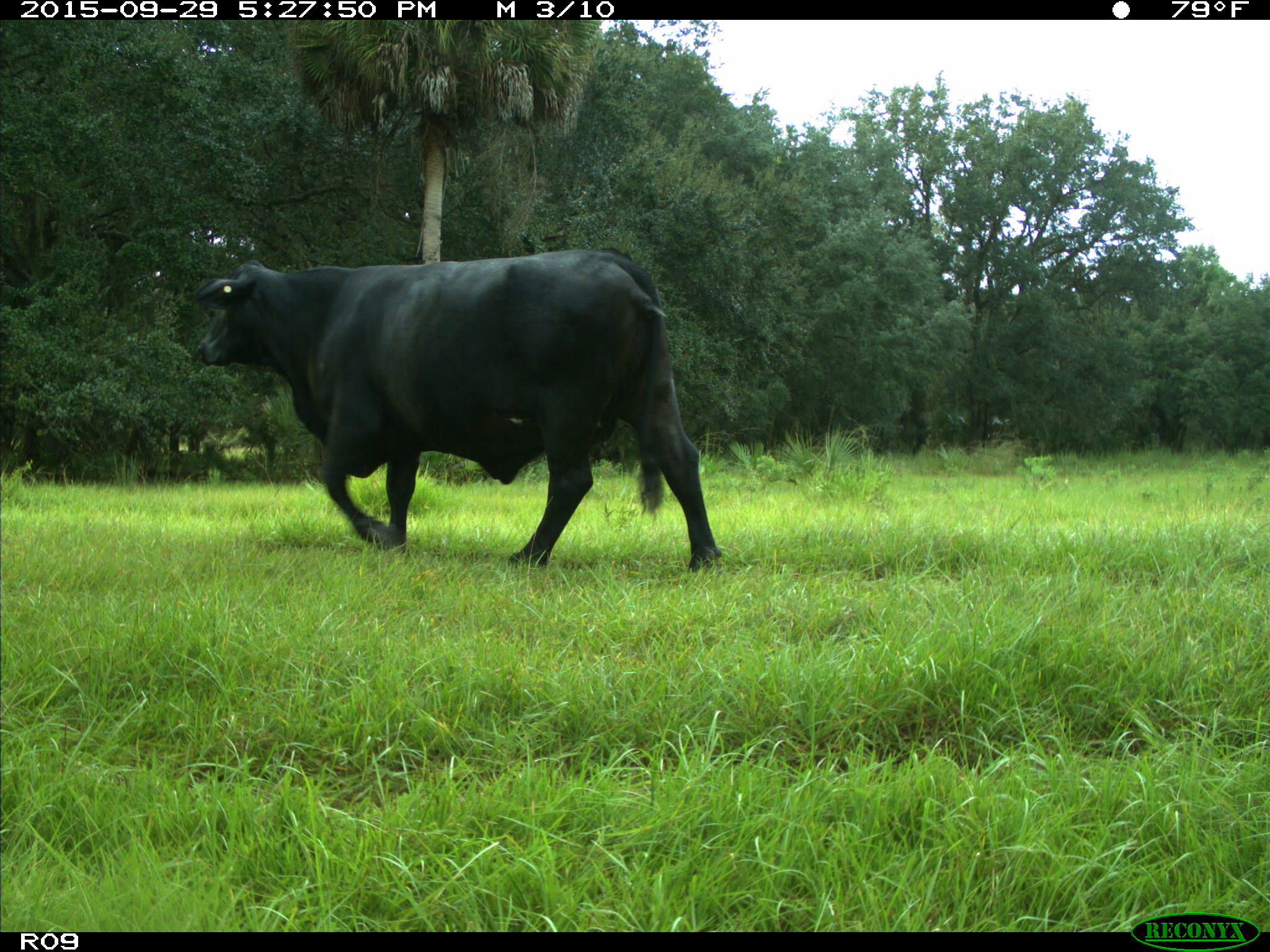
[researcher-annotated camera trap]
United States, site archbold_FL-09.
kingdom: Animalia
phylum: Chordata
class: Mammalia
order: Artiodactyla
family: Bovidae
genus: Bos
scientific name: Bos taurus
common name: domestic cow